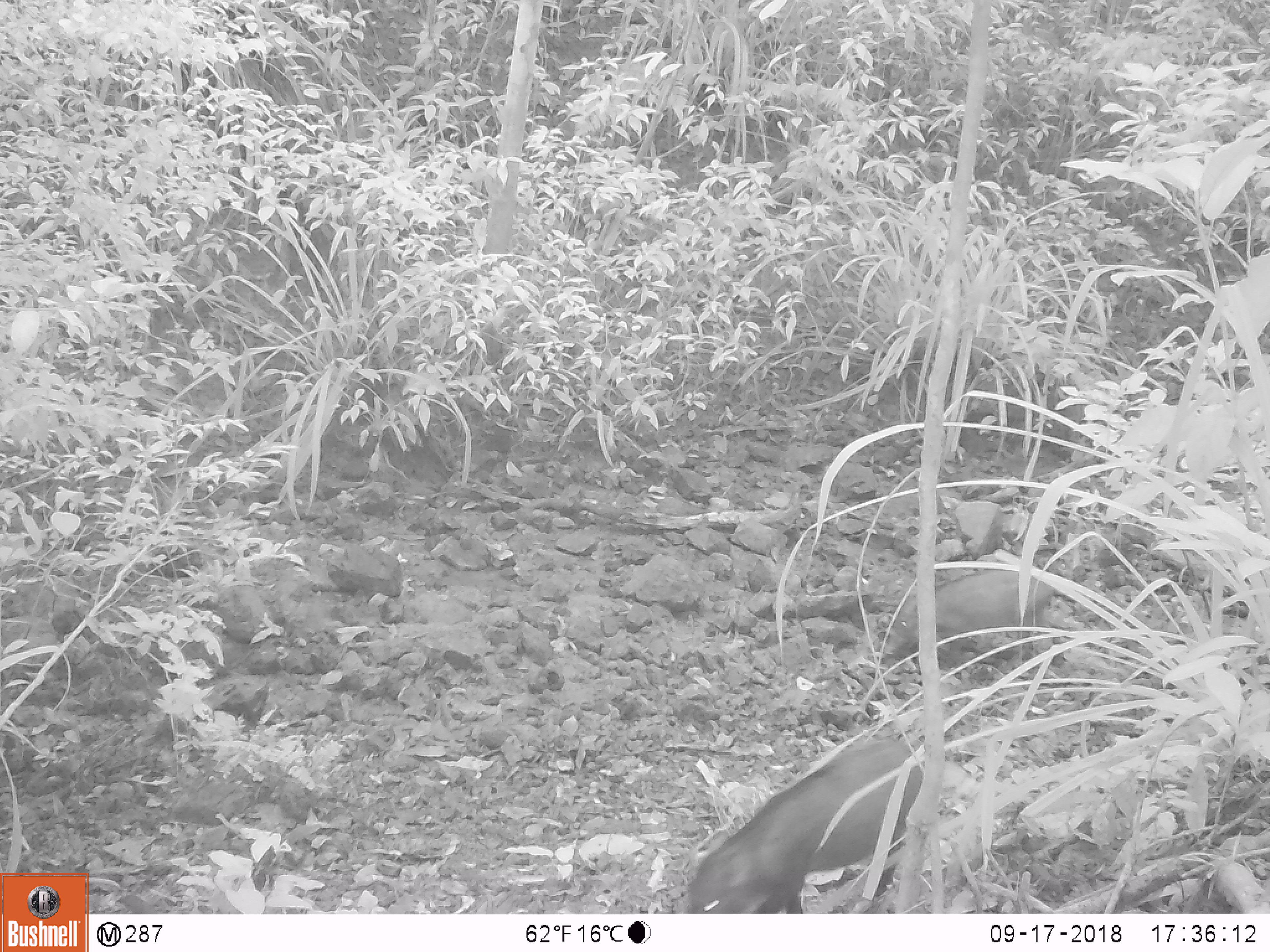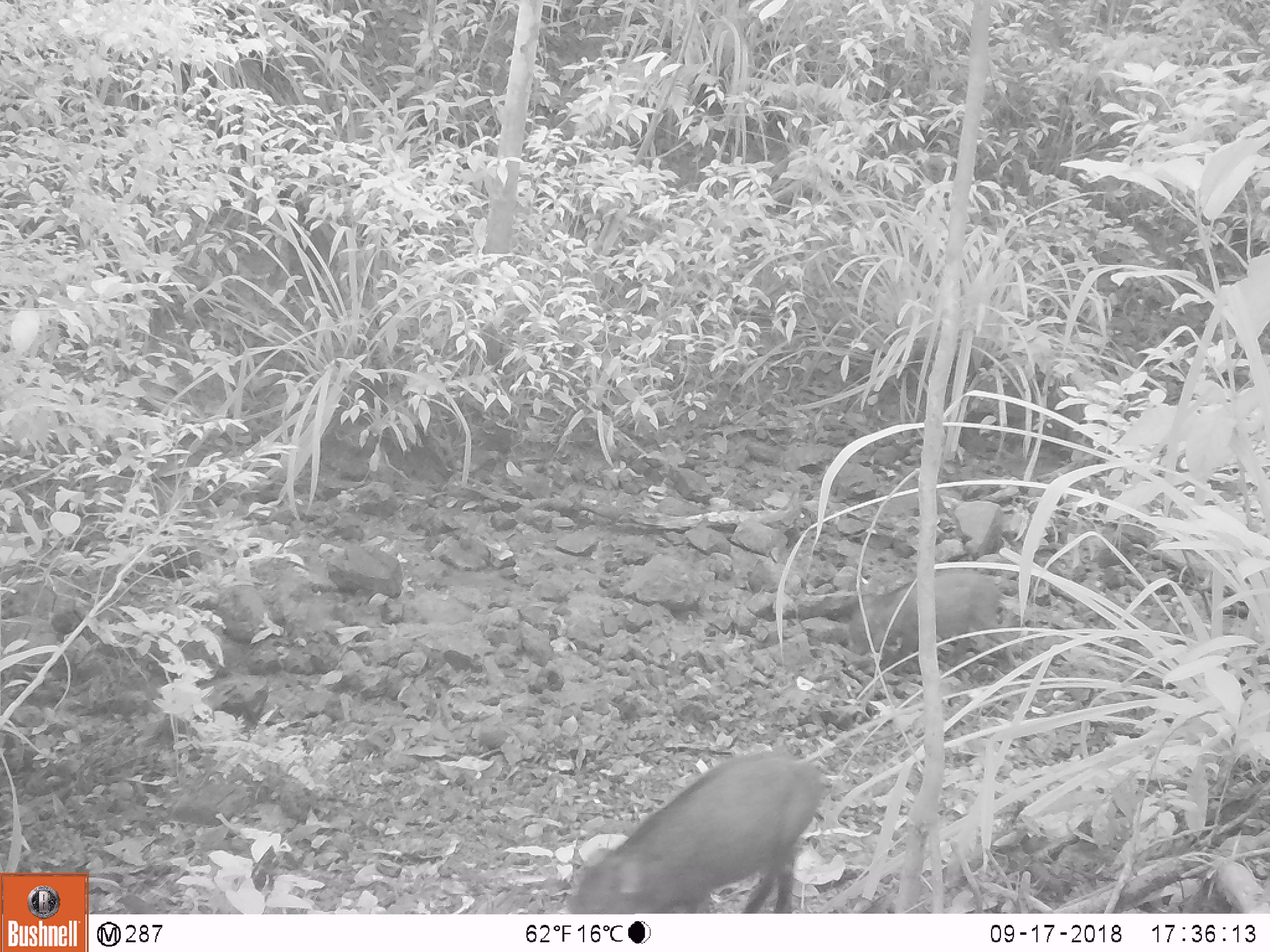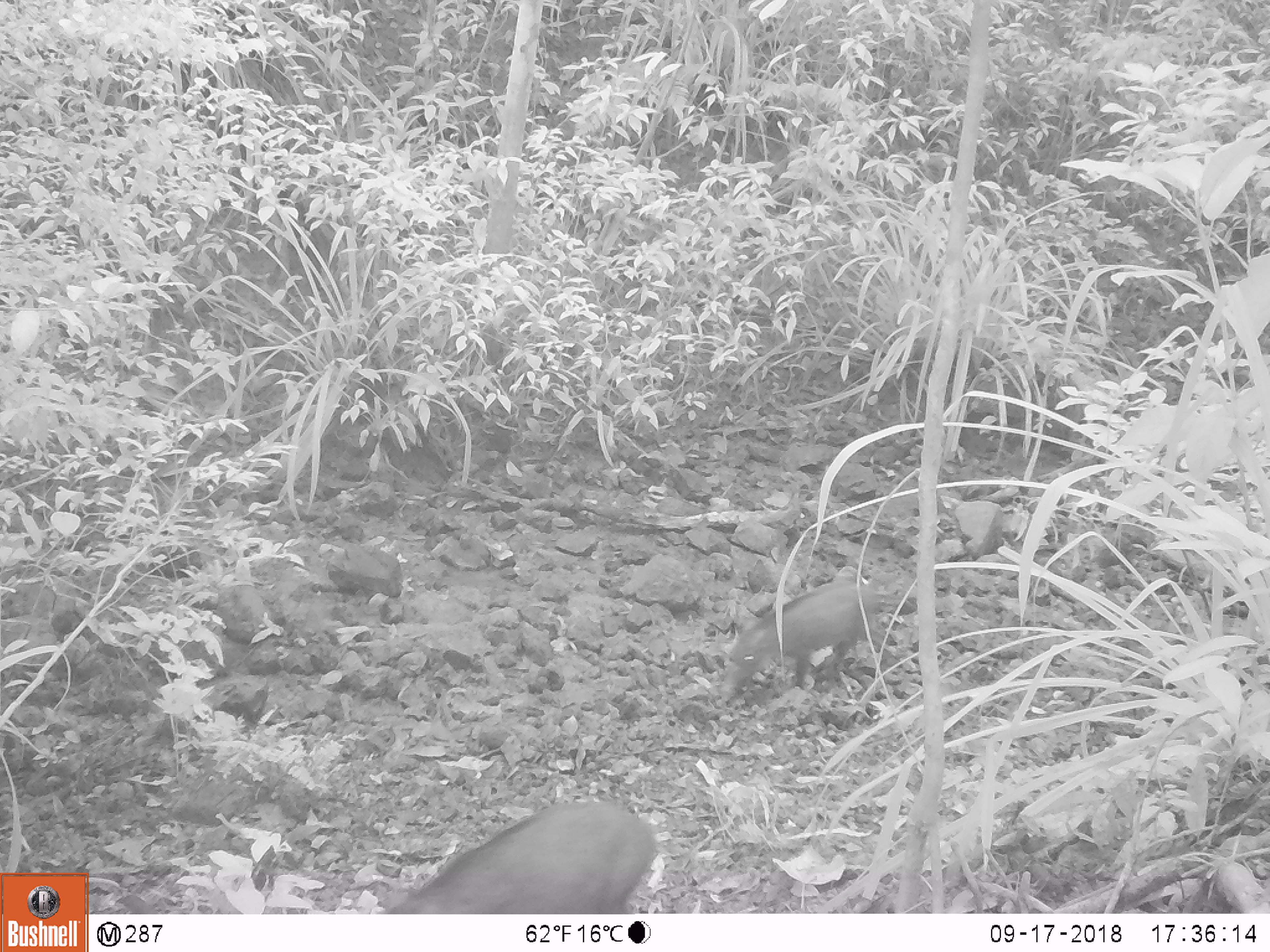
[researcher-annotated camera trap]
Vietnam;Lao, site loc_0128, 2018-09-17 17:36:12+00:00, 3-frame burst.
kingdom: Animalia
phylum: Chordata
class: Mammalia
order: Artiodactyla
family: Suidae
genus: Sus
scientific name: Sus scrofa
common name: eurasian wild pig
Eurasian wild pig (Sus scrofa). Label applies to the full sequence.